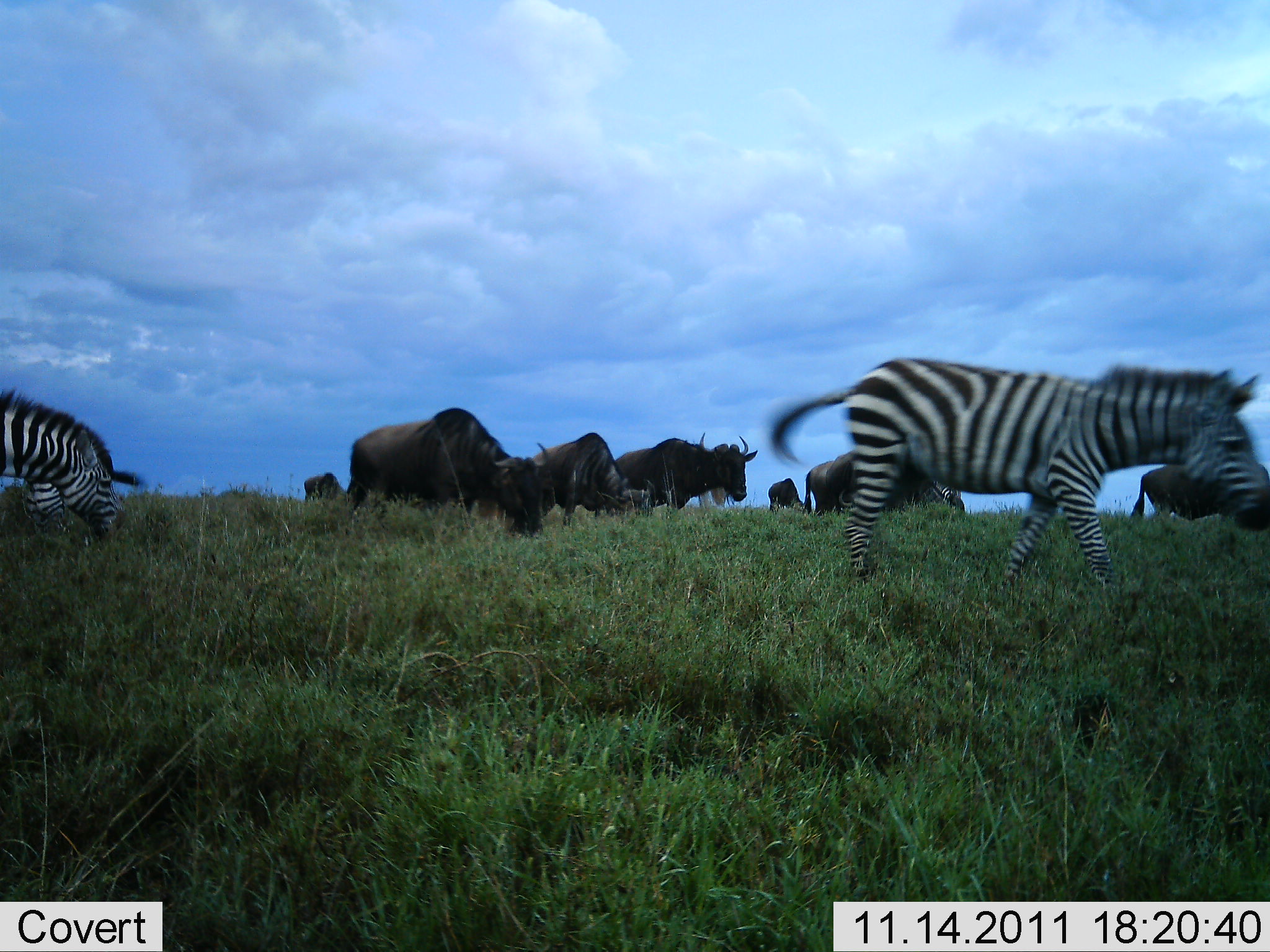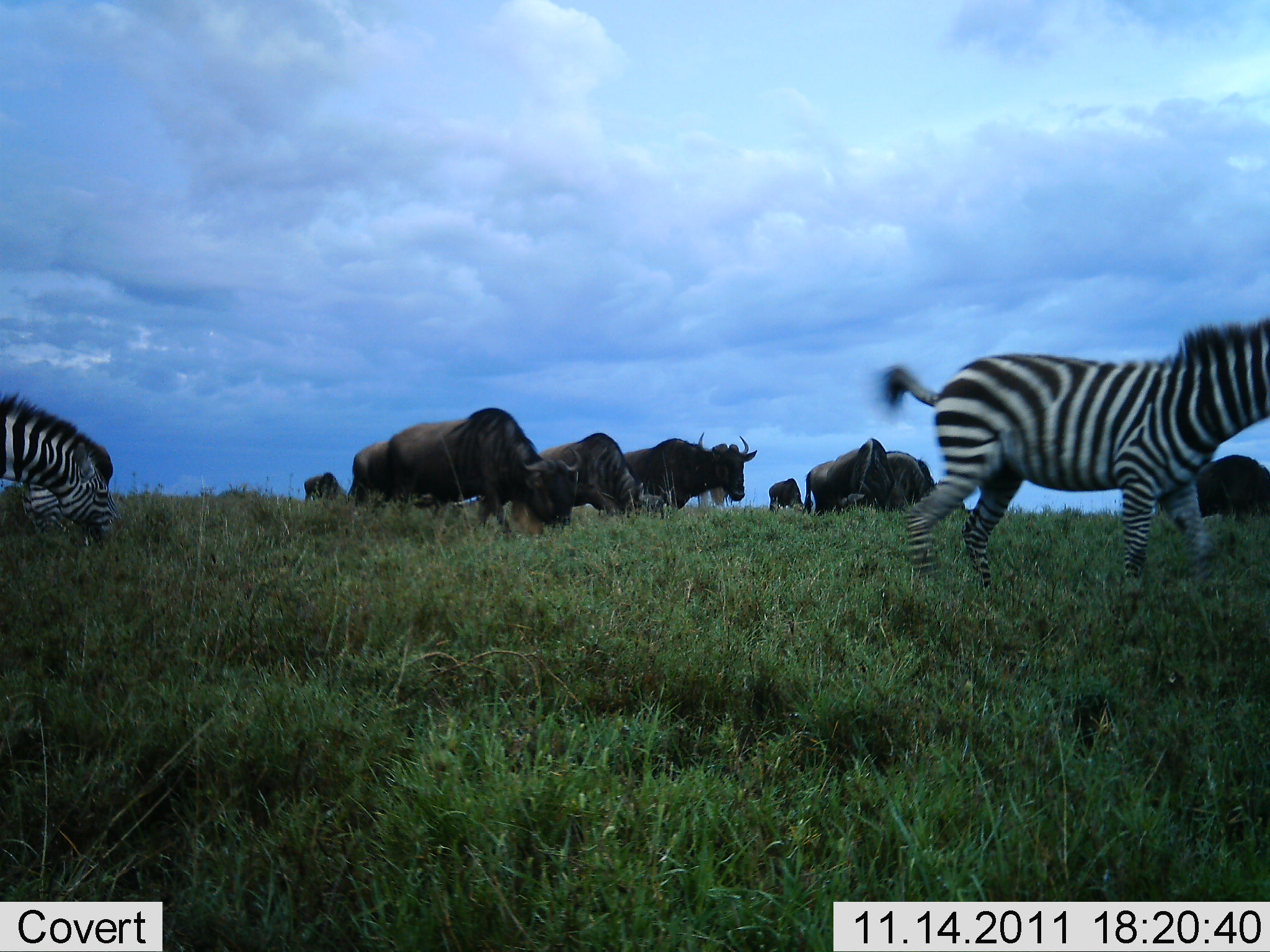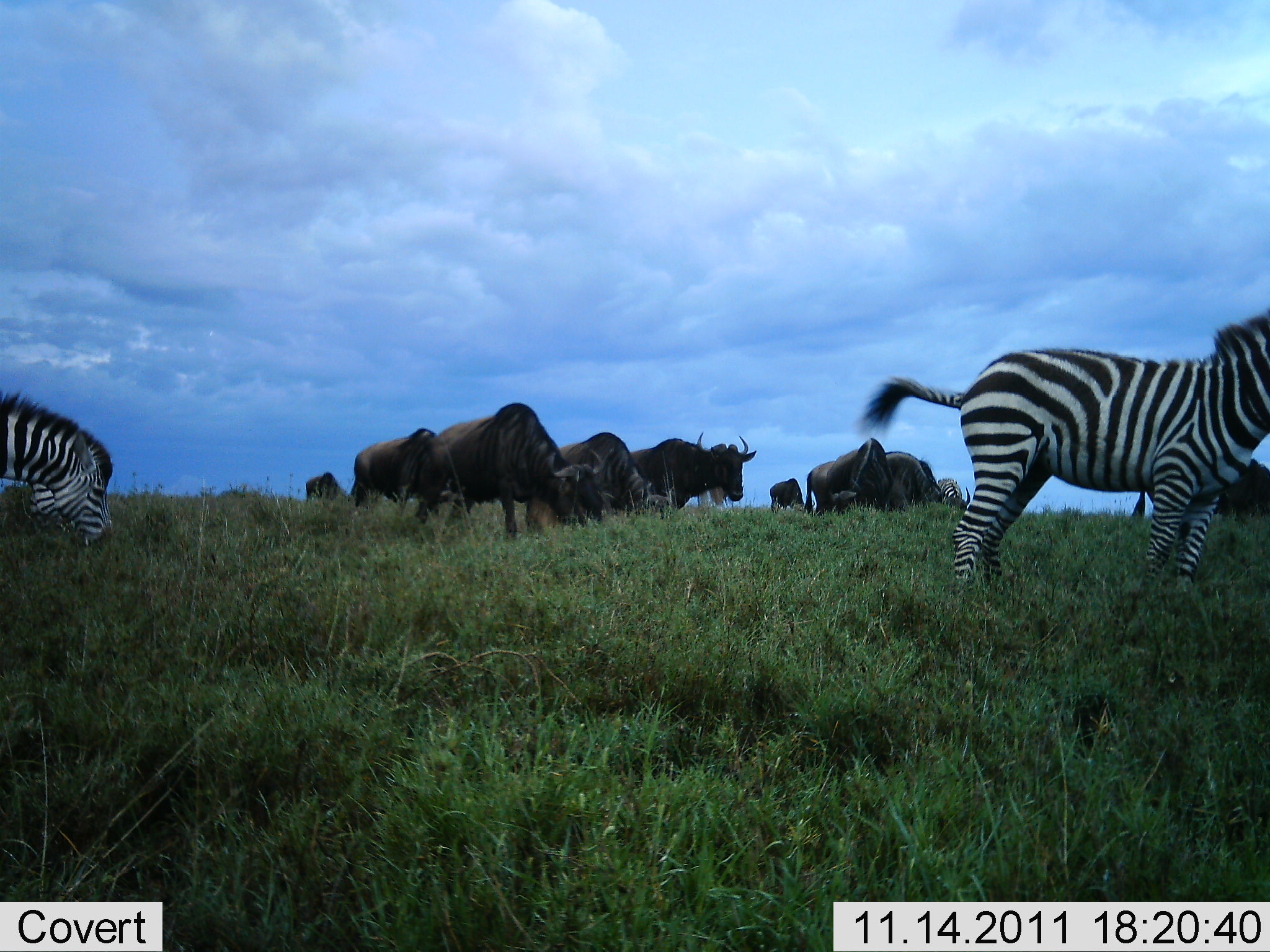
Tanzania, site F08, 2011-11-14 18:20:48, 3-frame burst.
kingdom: Animalia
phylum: Chordata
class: Mammalia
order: Artiodactyla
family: Bovidae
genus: Connochaetes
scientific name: Connochaetes taurinus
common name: blue wildebeest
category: wildebeest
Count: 9.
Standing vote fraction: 73%.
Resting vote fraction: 13%.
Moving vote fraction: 20%.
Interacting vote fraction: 0%.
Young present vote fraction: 0%.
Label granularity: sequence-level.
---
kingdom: Animalia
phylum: Chordata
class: Mammalia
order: Perissodactyla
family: Equidae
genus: Equus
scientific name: Equus quagga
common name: plains zebra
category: zebra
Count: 2.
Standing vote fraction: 67%.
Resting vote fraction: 7%.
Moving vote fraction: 53%.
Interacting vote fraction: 0%.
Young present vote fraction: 0%.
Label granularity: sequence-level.